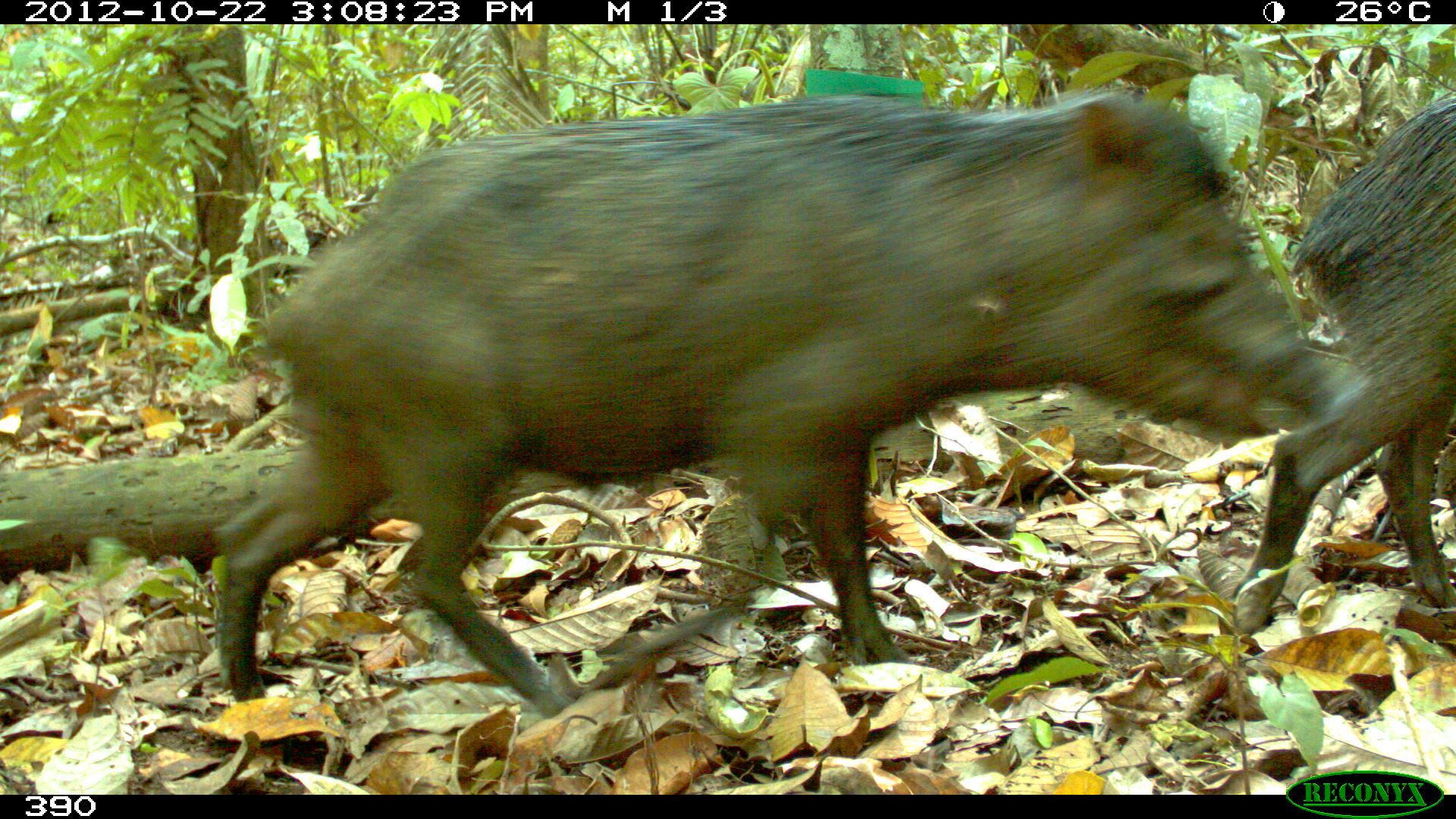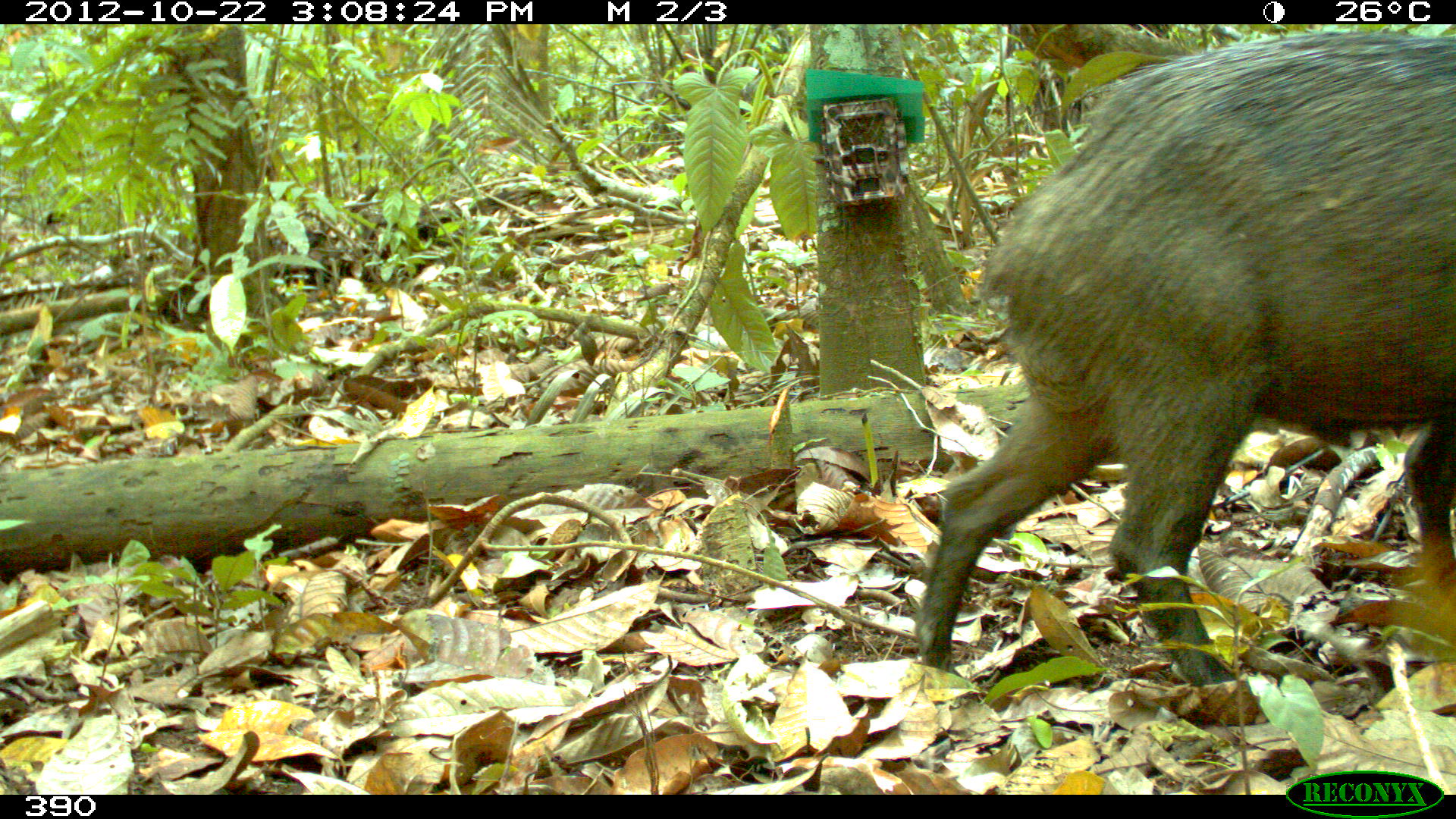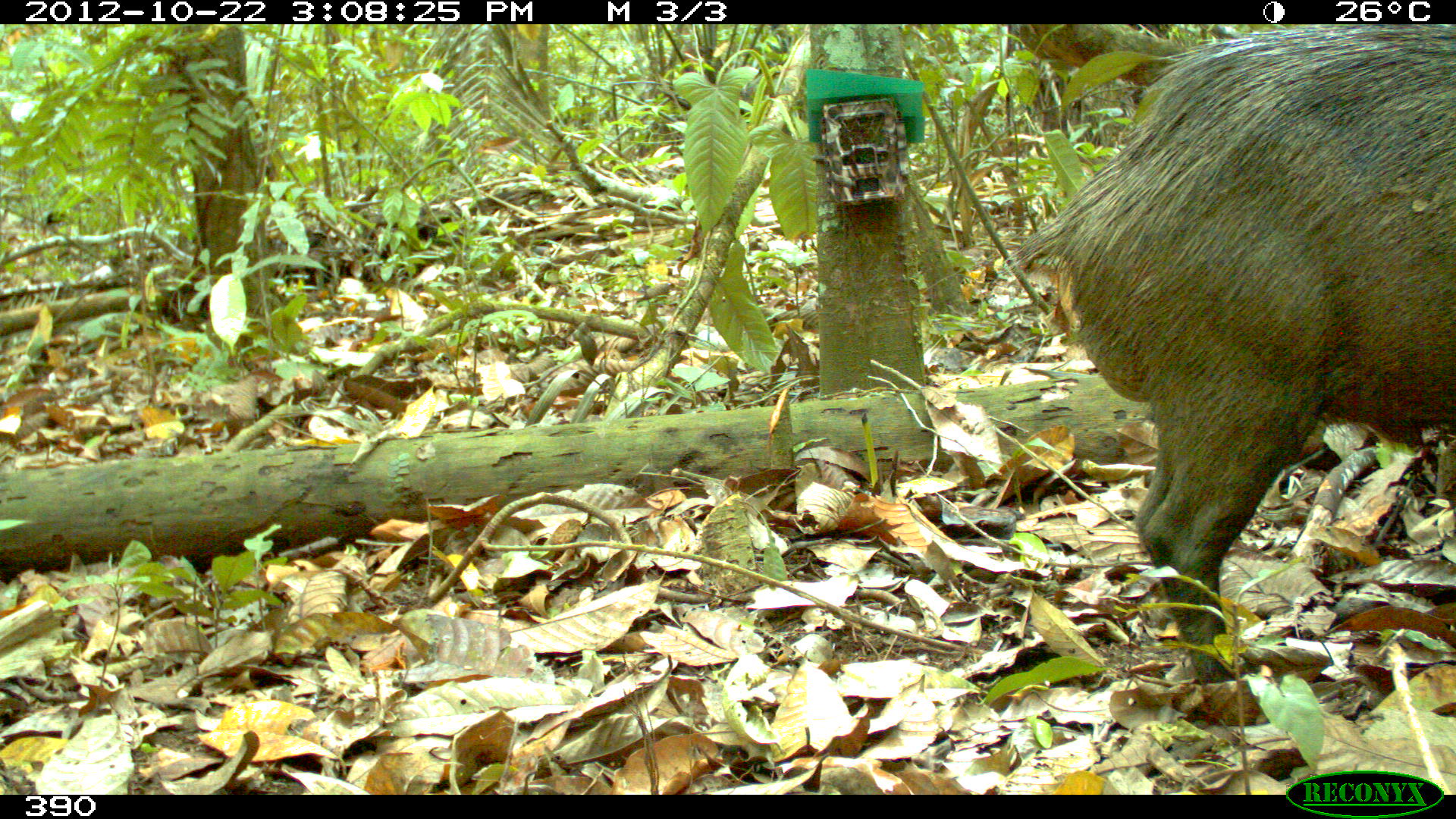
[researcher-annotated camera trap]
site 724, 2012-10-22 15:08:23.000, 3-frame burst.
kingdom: Animalia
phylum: Chordata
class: Mammalia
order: Artiodactyla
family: Tayassuidae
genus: Tayassu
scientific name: Tayassu pecari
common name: white-lipped peccary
Tayassu pecari (white-lipped peccary).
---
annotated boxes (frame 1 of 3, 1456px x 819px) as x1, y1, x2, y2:
tayassu pecari: 213, 85, 1363, 714; 1234, 95, 1453, 637